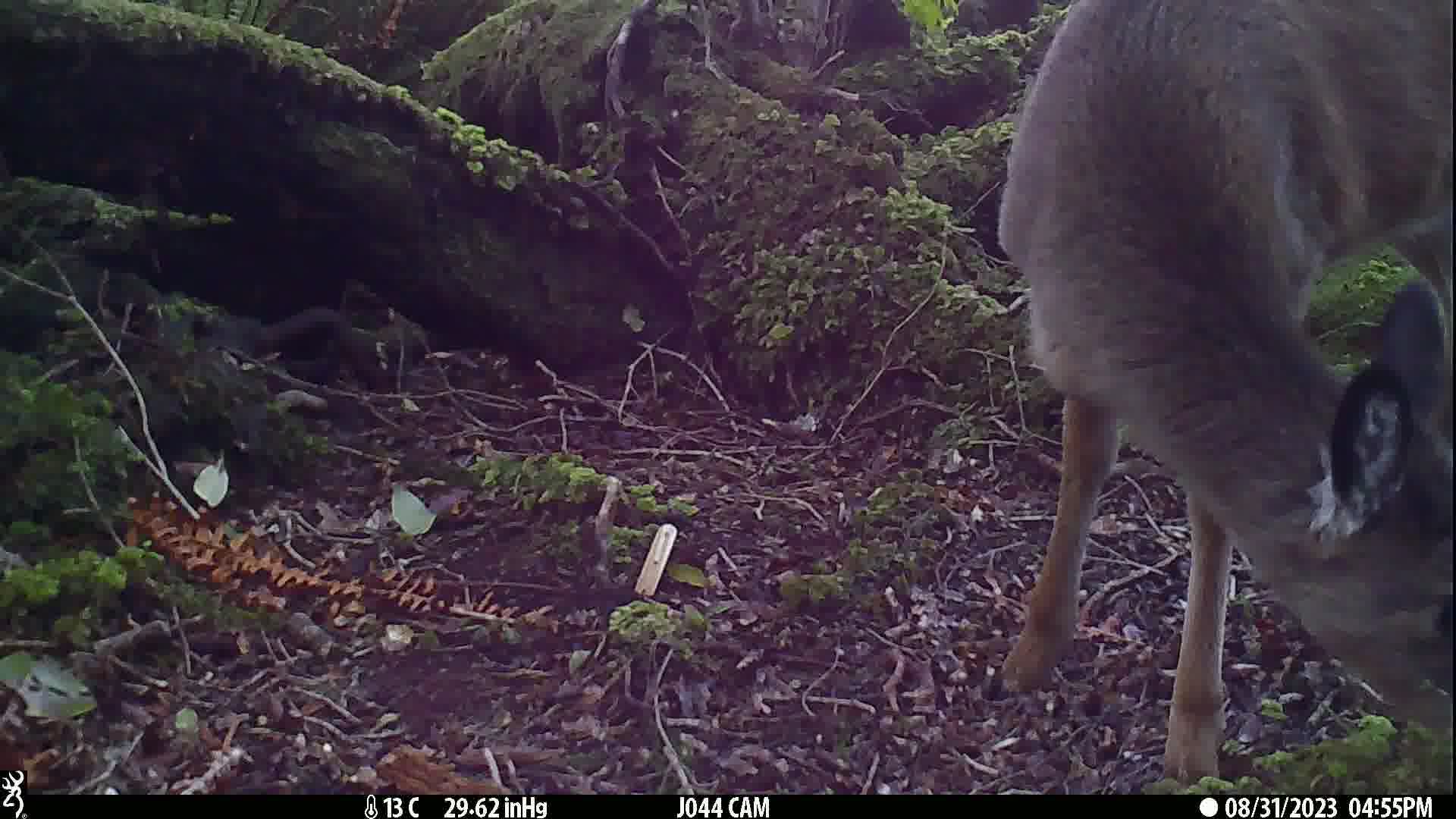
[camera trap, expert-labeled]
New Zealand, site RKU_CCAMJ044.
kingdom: Animalia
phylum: Chordata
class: Mammalia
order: Artiodactyla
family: Cervidae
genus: Odocoileus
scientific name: Odocoileus virginianus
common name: white-tailed deer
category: white tailed deer